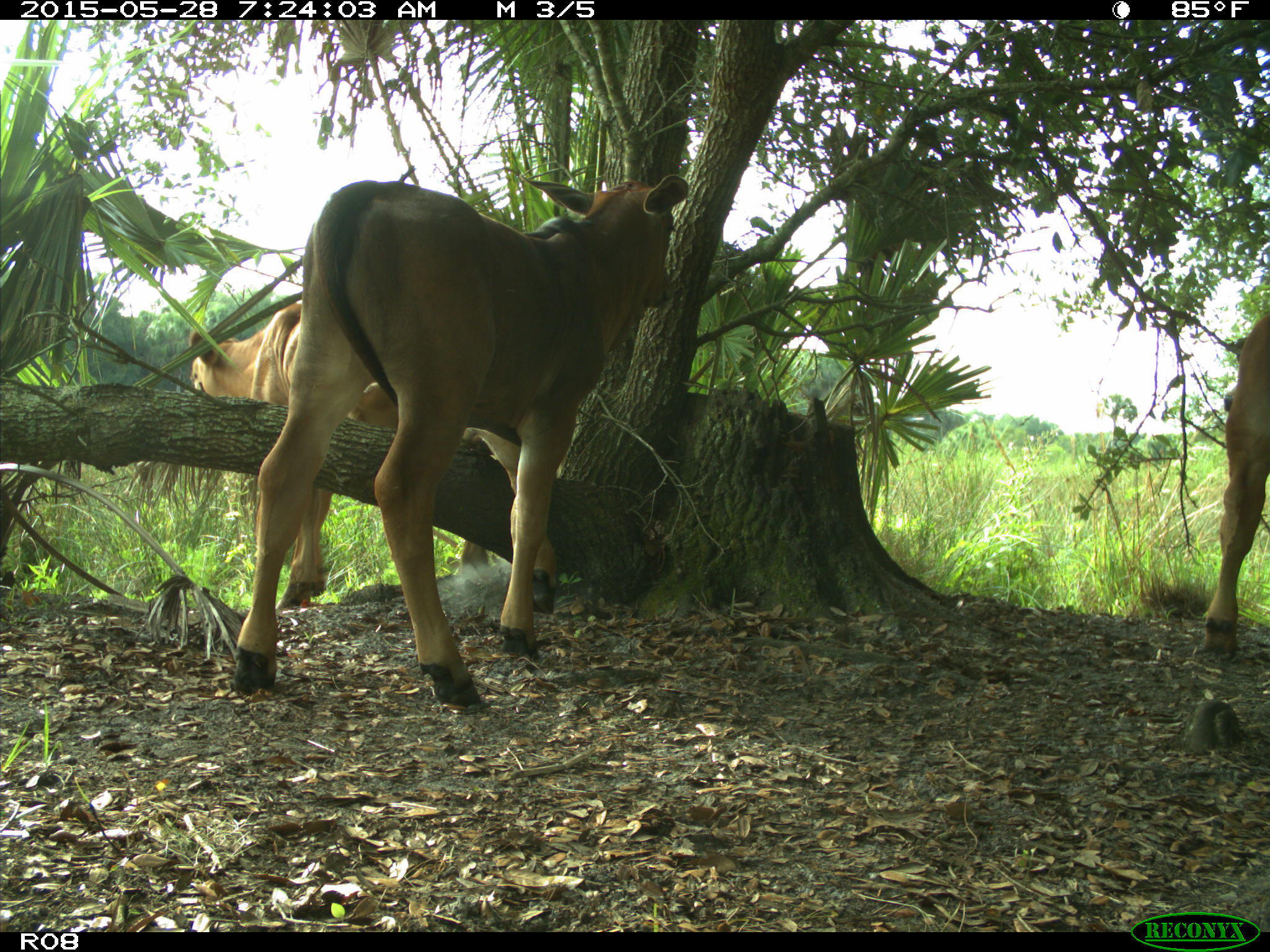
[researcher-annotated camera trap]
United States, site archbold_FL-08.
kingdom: Animalia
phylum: Chordata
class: Mammalia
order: Artiodactyla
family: Bovidae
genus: Bos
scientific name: Bos taurus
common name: domestic cow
Bos taurus (domestic cow).